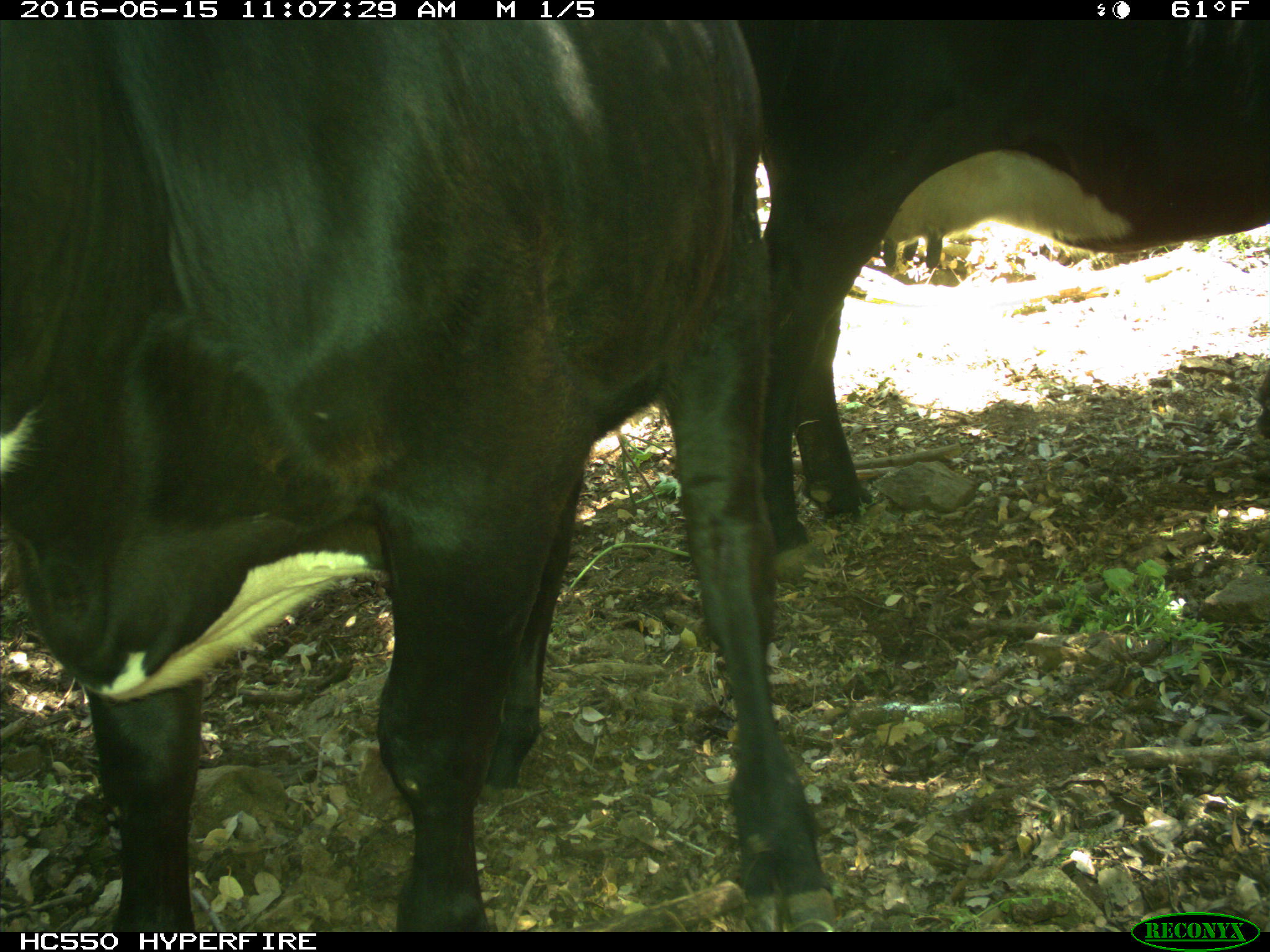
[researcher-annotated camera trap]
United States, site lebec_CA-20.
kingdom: Animalia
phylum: Chordata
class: Mammalia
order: Artiodactyla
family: Bovidae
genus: Bos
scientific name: Bos taurus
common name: domestic cow